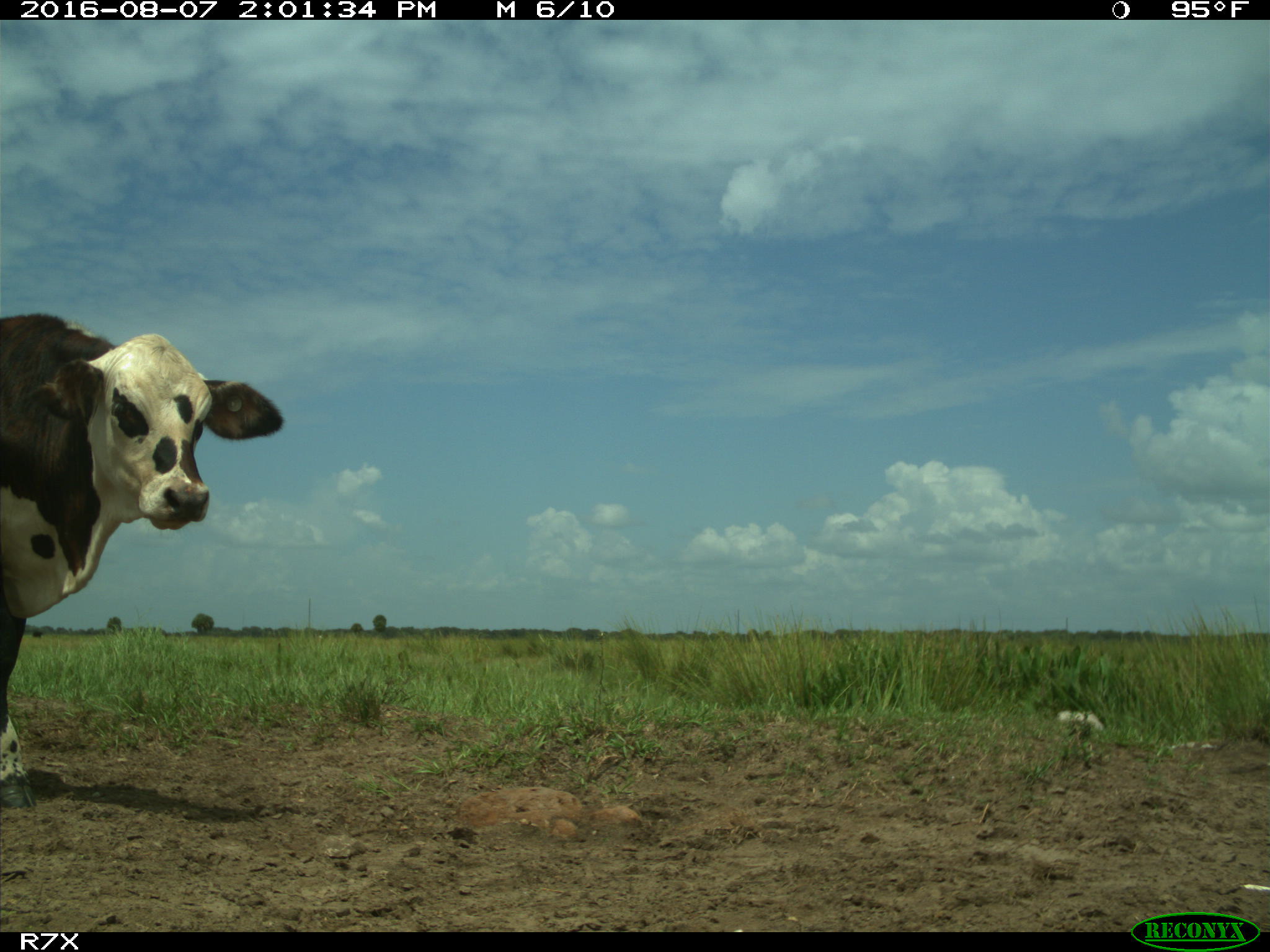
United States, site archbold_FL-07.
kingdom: Animalia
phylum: Chordata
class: Mammalia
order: Artiodactyla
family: Bovidae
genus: Bos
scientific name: Bos taurus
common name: domestic cow